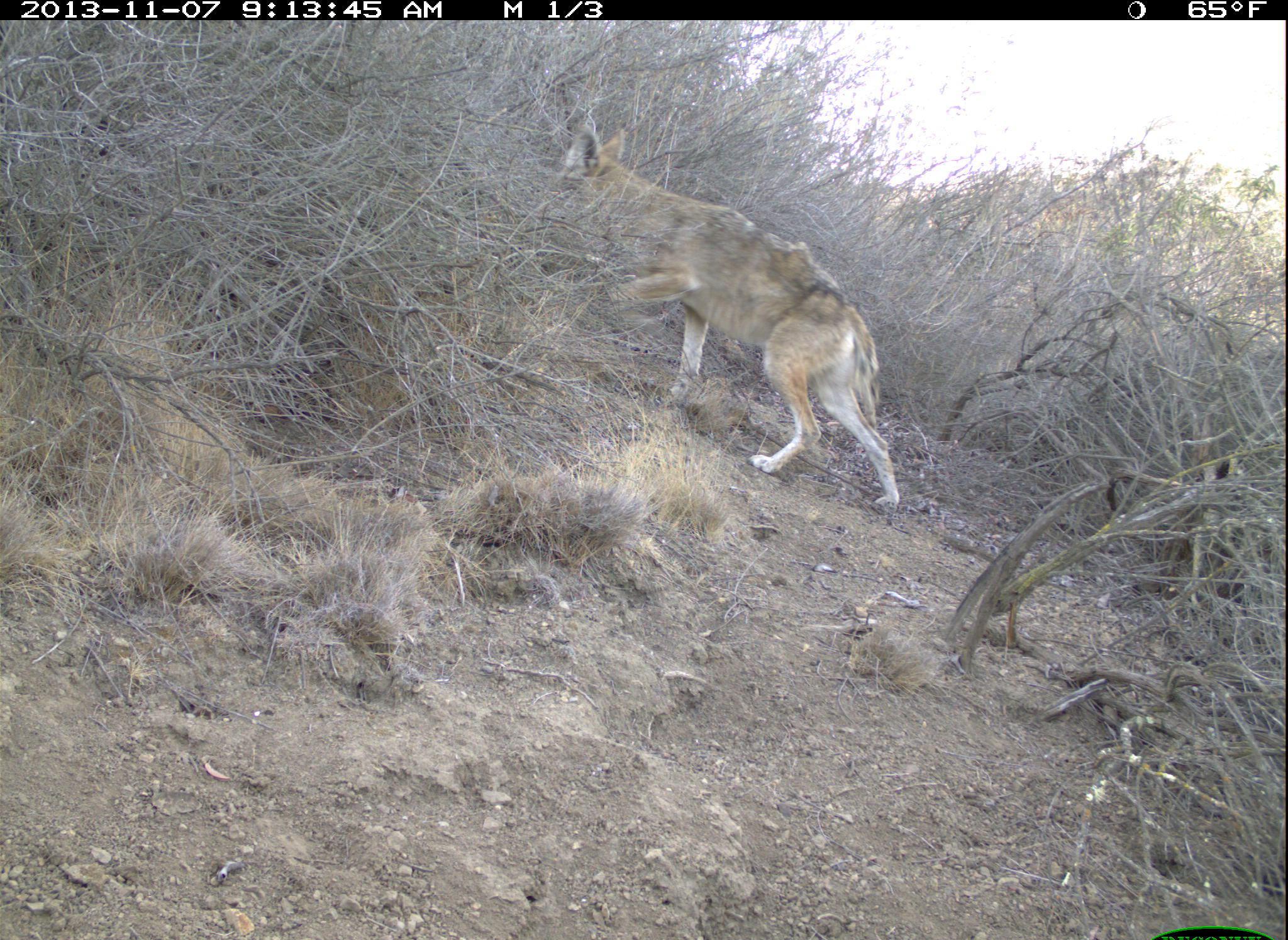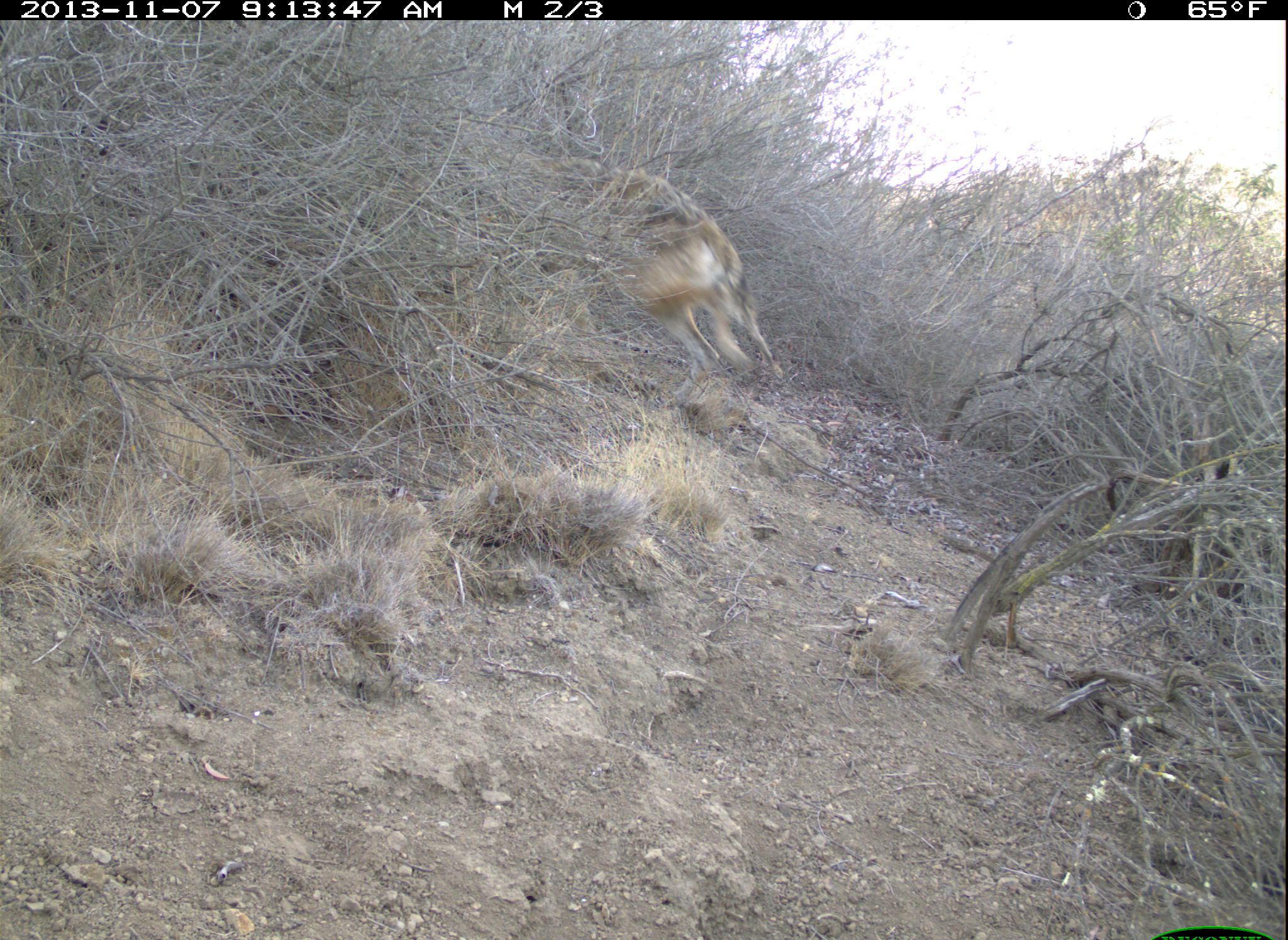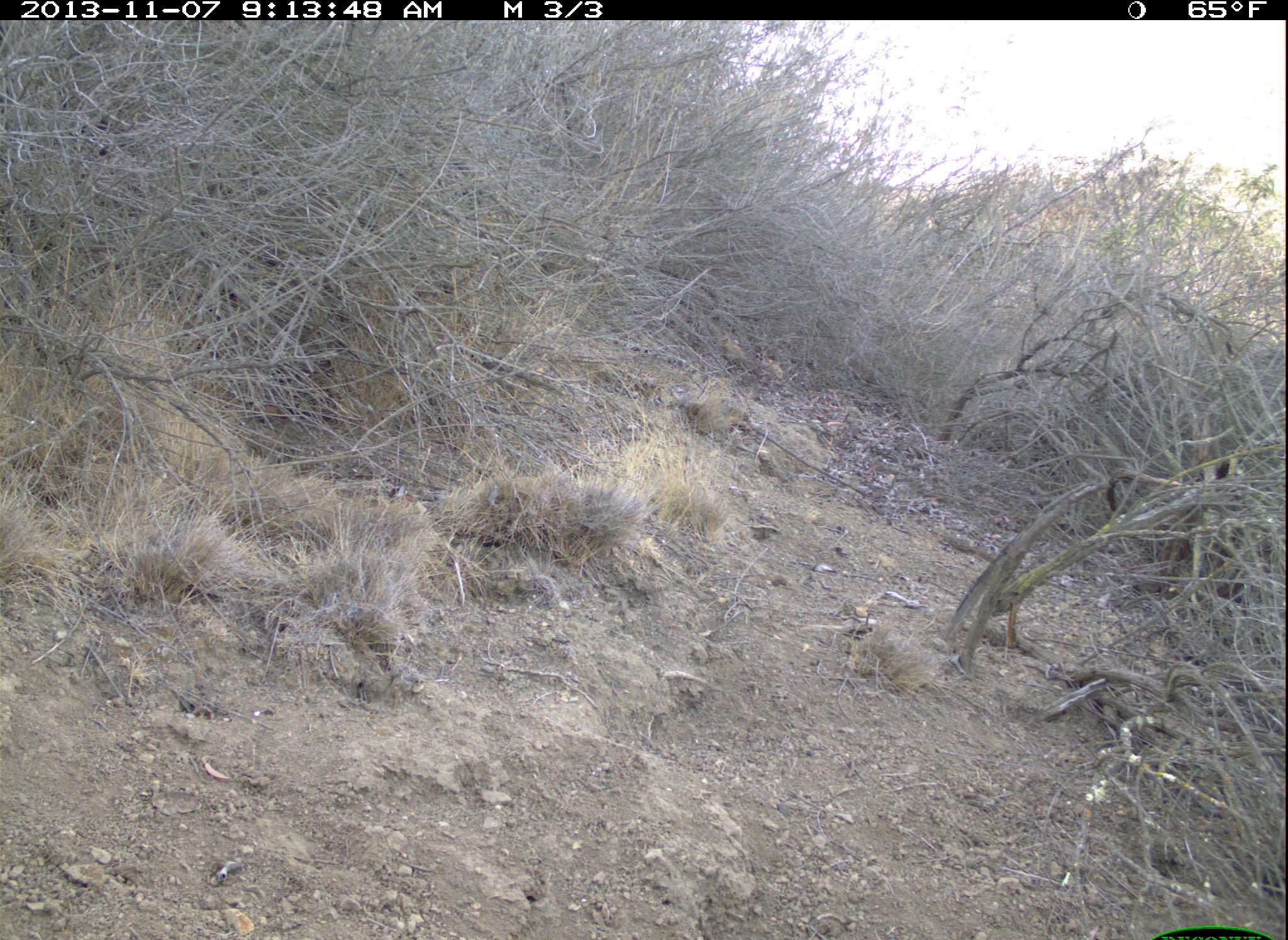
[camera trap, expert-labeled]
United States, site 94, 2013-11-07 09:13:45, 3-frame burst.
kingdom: Animalia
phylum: Chordata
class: Mammalia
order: Carnivora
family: Canidae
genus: Canis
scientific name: Canis latrans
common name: coyote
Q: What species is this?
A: Coyote (Canis latrans).